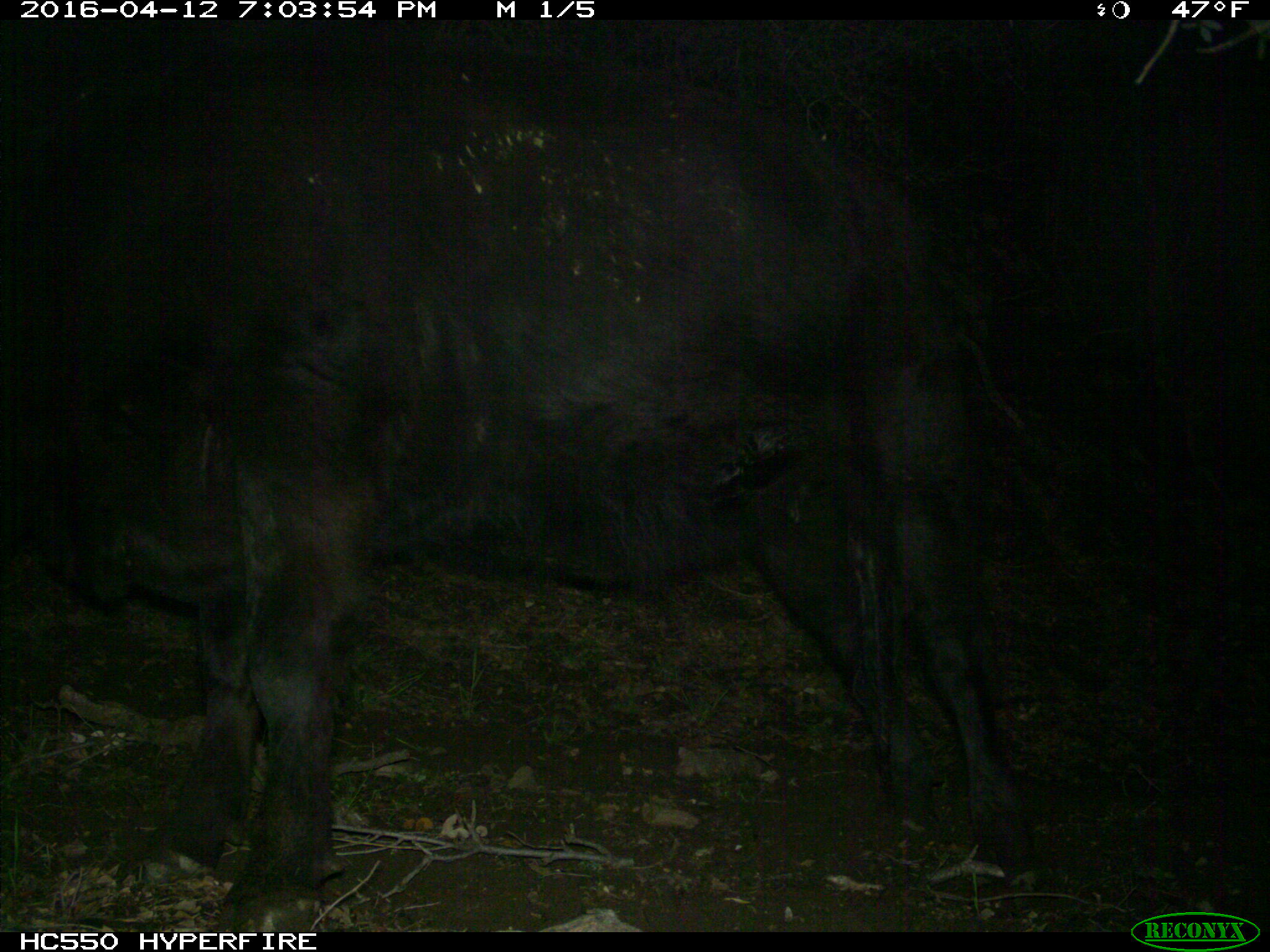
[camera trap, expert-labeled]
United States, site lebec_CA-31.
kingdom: Animalia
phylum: Chordata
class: Mammalia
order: Artiodactyla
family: Bovidae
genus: Bos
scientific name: Bos taurus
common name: domestic cow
Bos taurus (domestic cow).